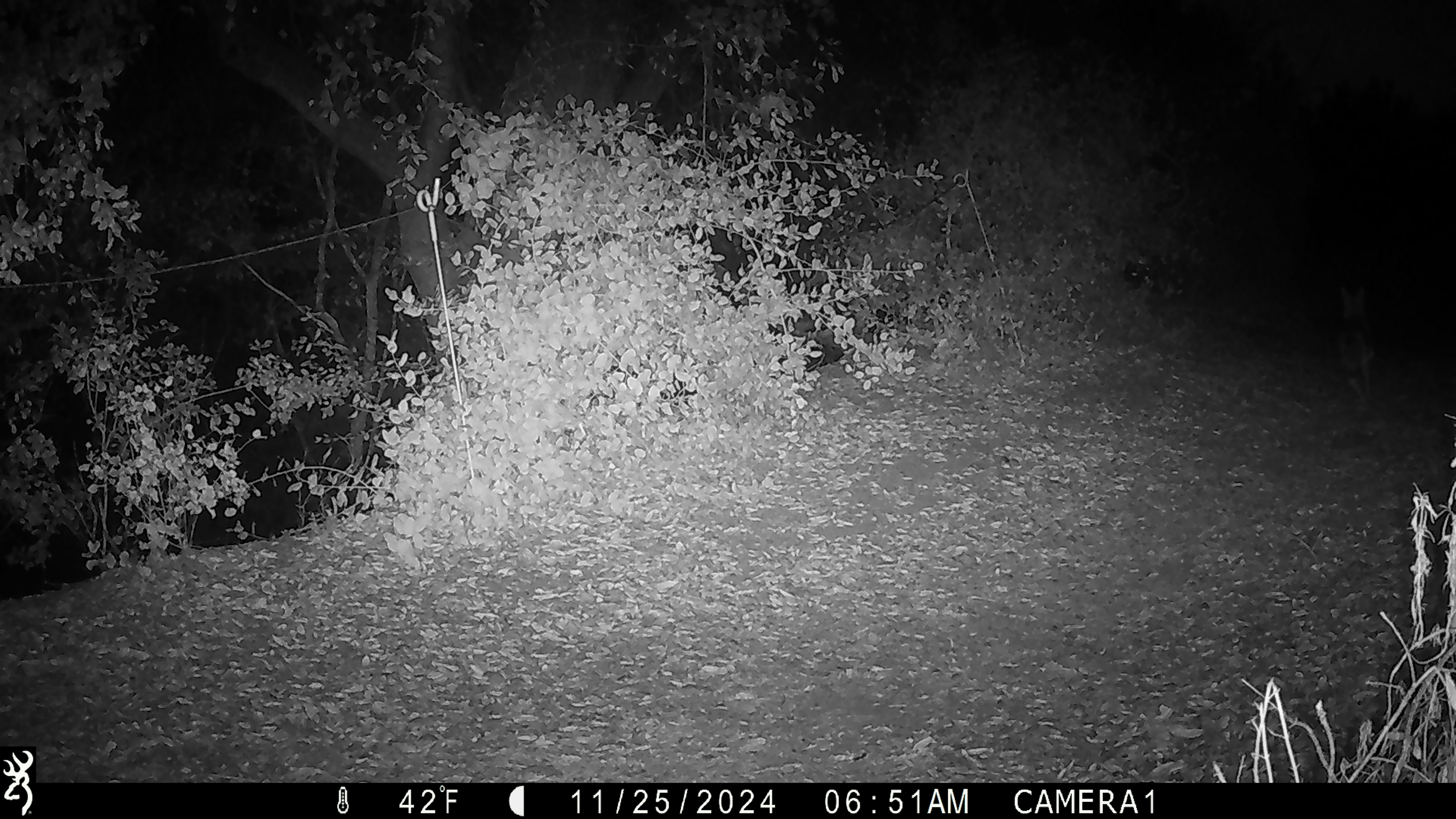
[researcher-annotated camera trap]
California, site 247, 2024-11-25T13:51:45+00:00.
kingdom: Animalia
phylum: Chordata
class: Mammalia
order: Carnivora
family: Canidae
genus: Canis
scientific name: Canis latrans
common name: coyote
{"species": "coyote (Canis latrans)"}